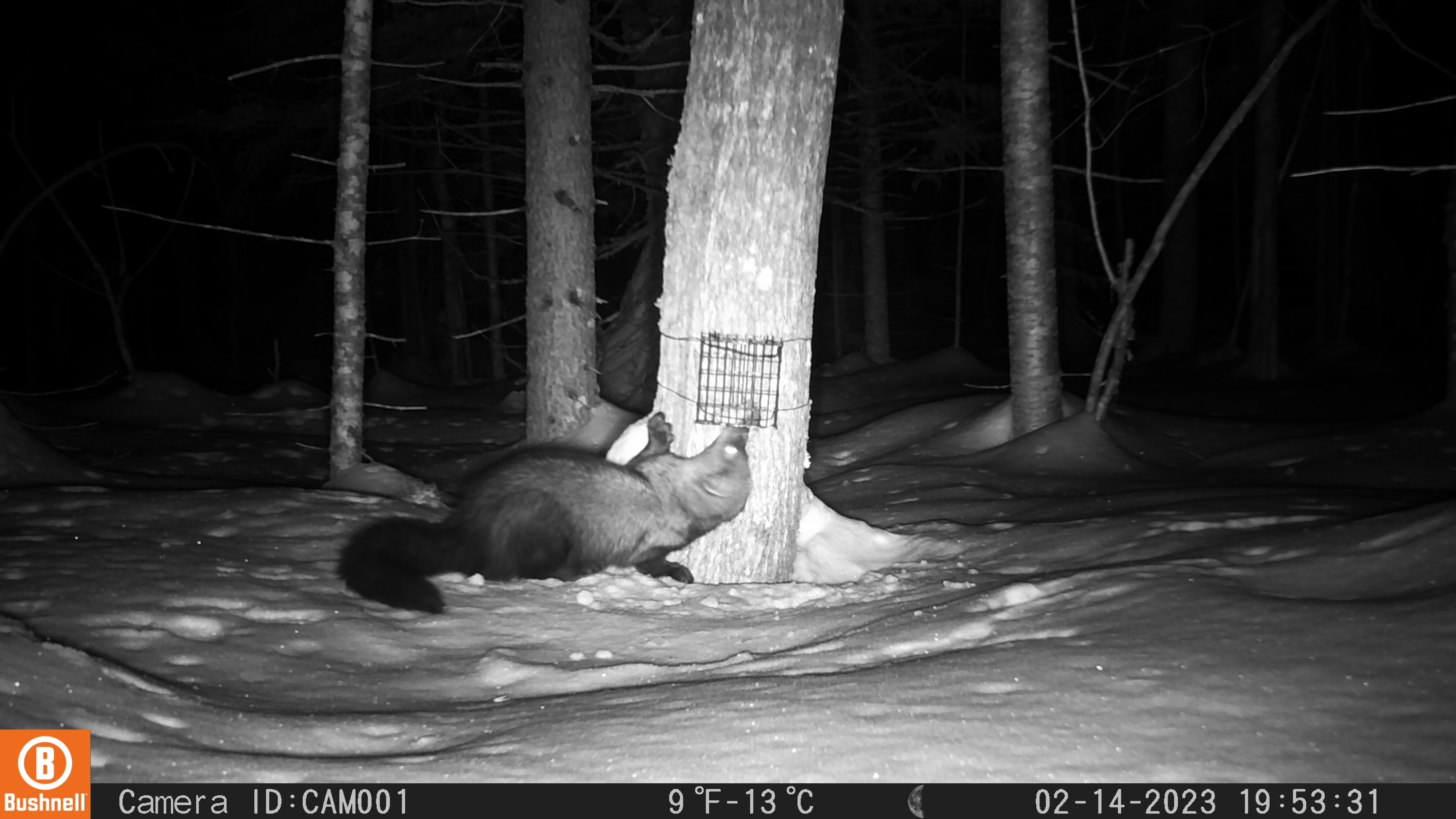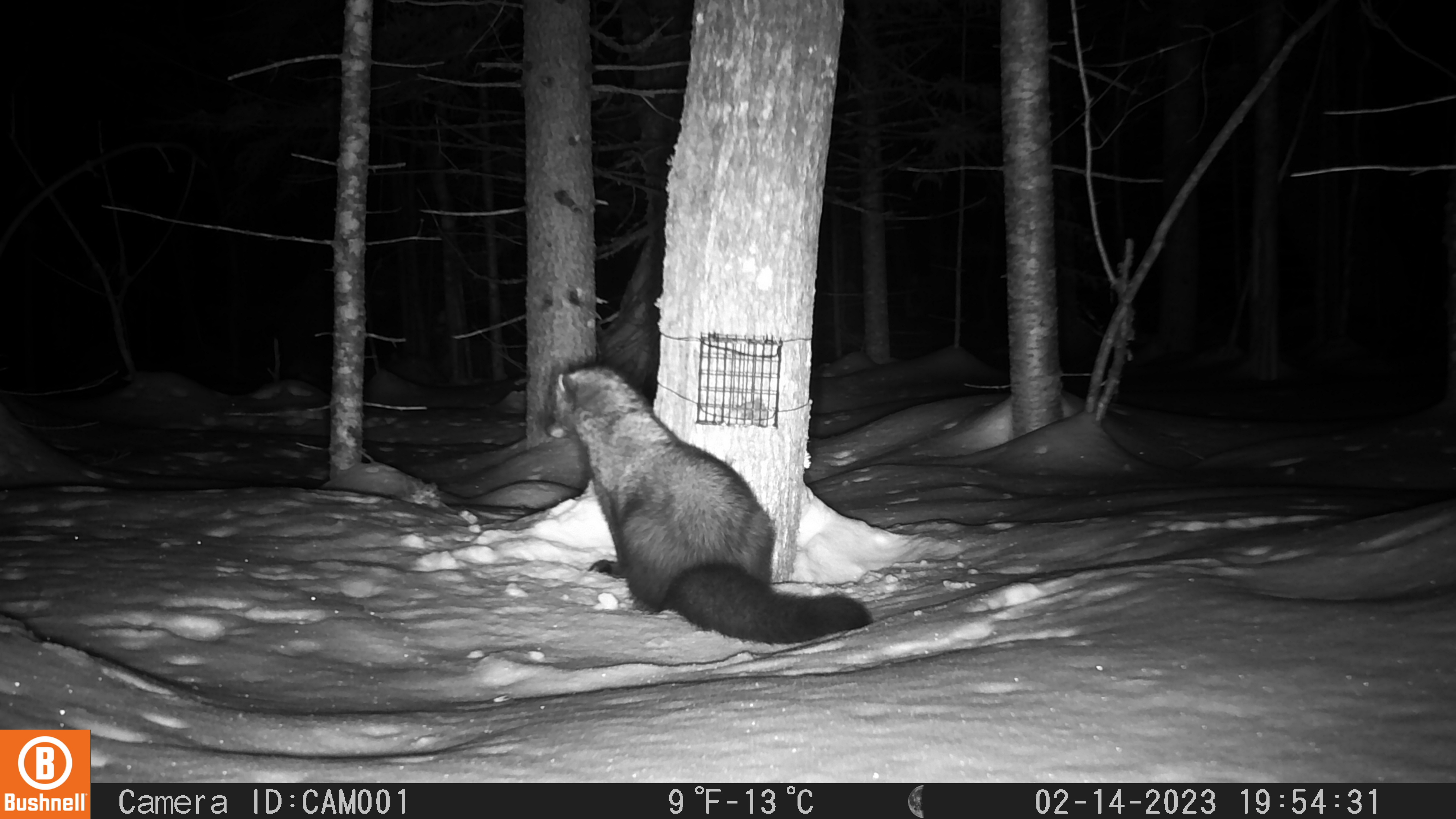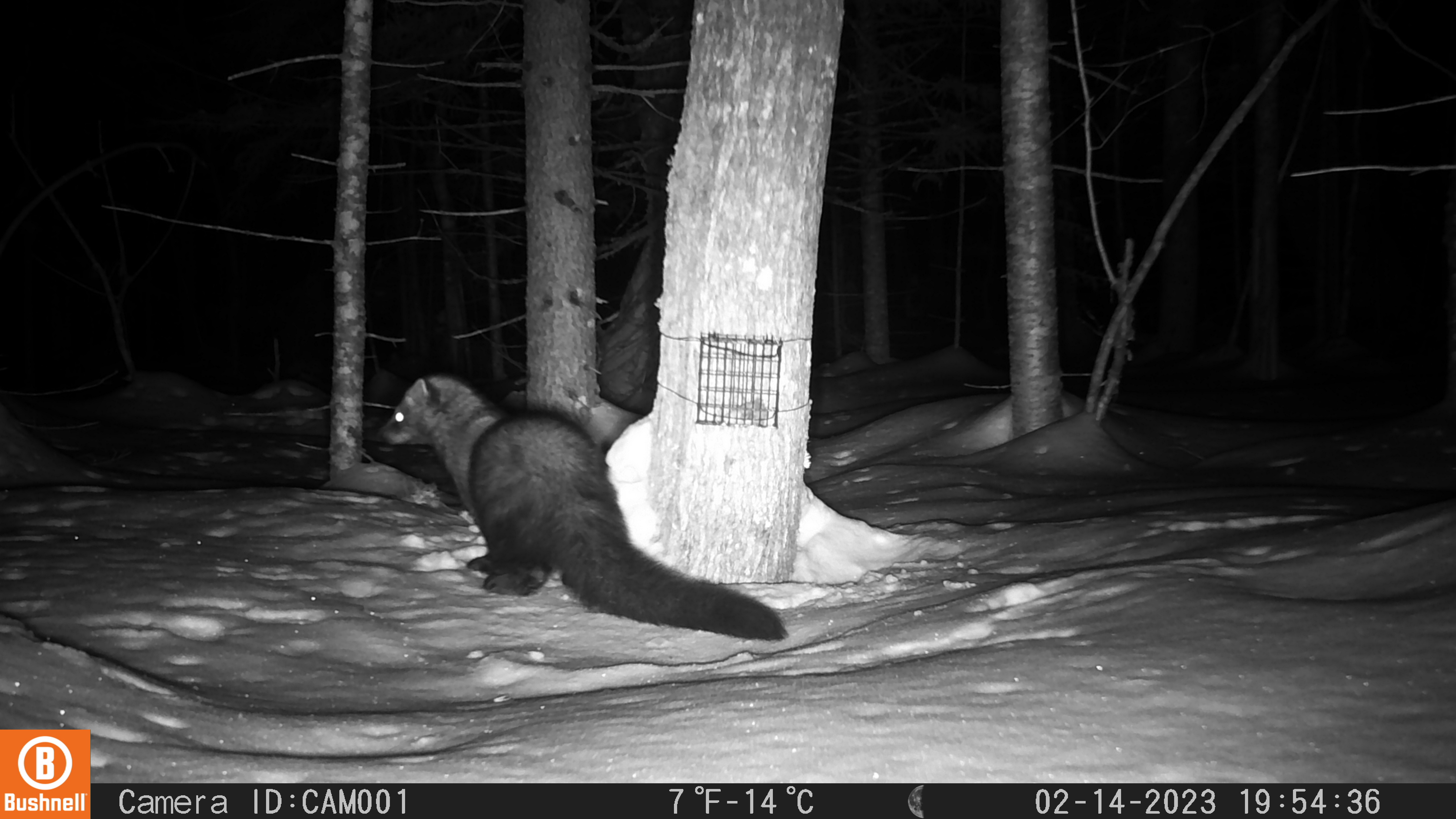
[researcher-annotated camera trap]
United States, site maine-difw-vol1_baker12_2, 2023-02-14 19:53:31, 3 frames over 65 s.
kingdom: Animalia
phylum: Chordata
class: Mammalia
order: Carnivora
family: Mustelidae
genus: Pekania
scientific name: Pekania pennanti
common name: fisher